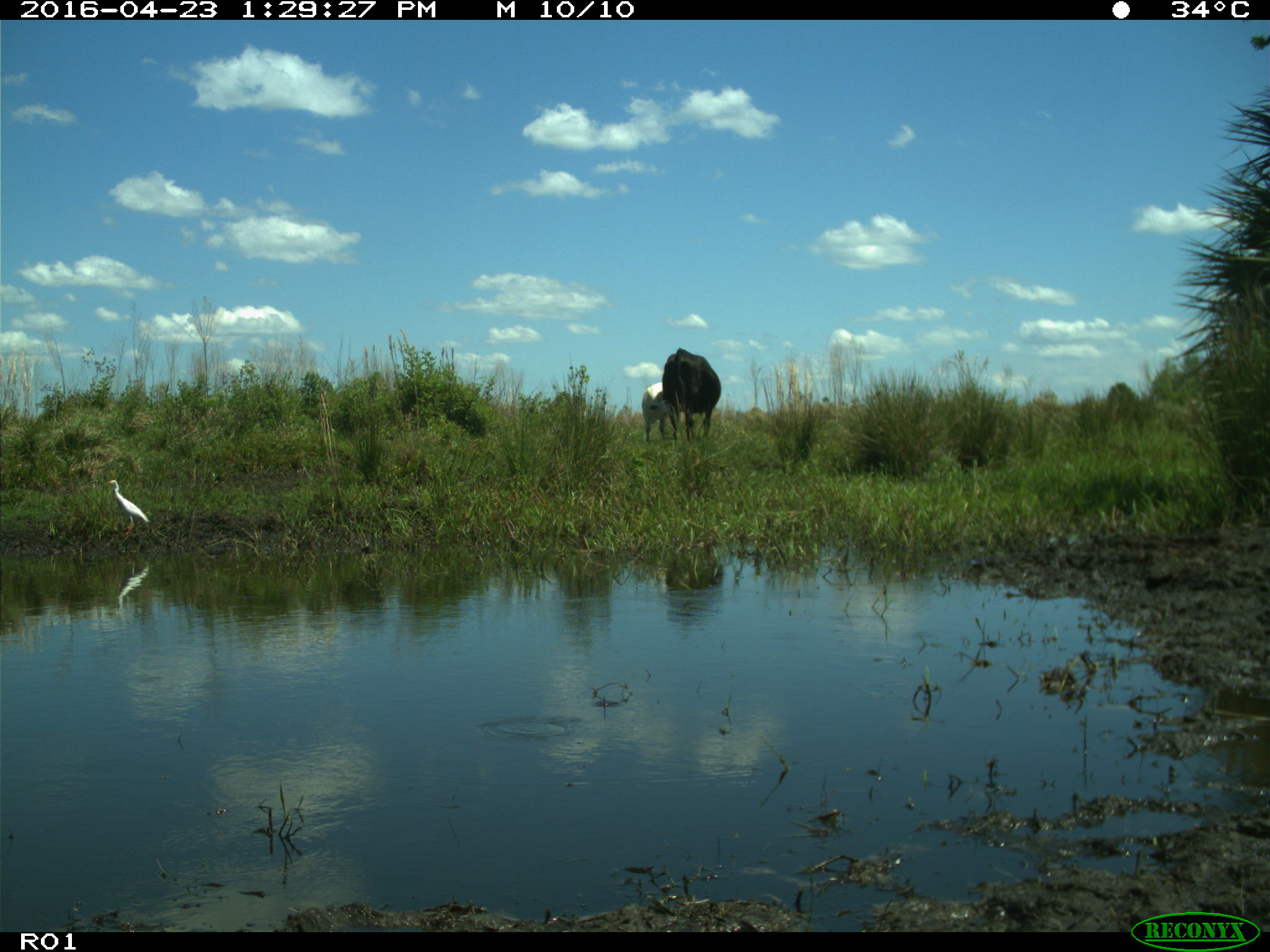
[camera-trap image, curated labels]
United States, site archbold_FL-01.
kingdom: Animalia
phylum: Chordata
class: Mammalia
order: Artiodactyla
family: Bovidae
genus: Bos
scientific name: Bos taurus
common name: domestic cow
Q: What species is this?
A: Bos taurus (domestic cow).